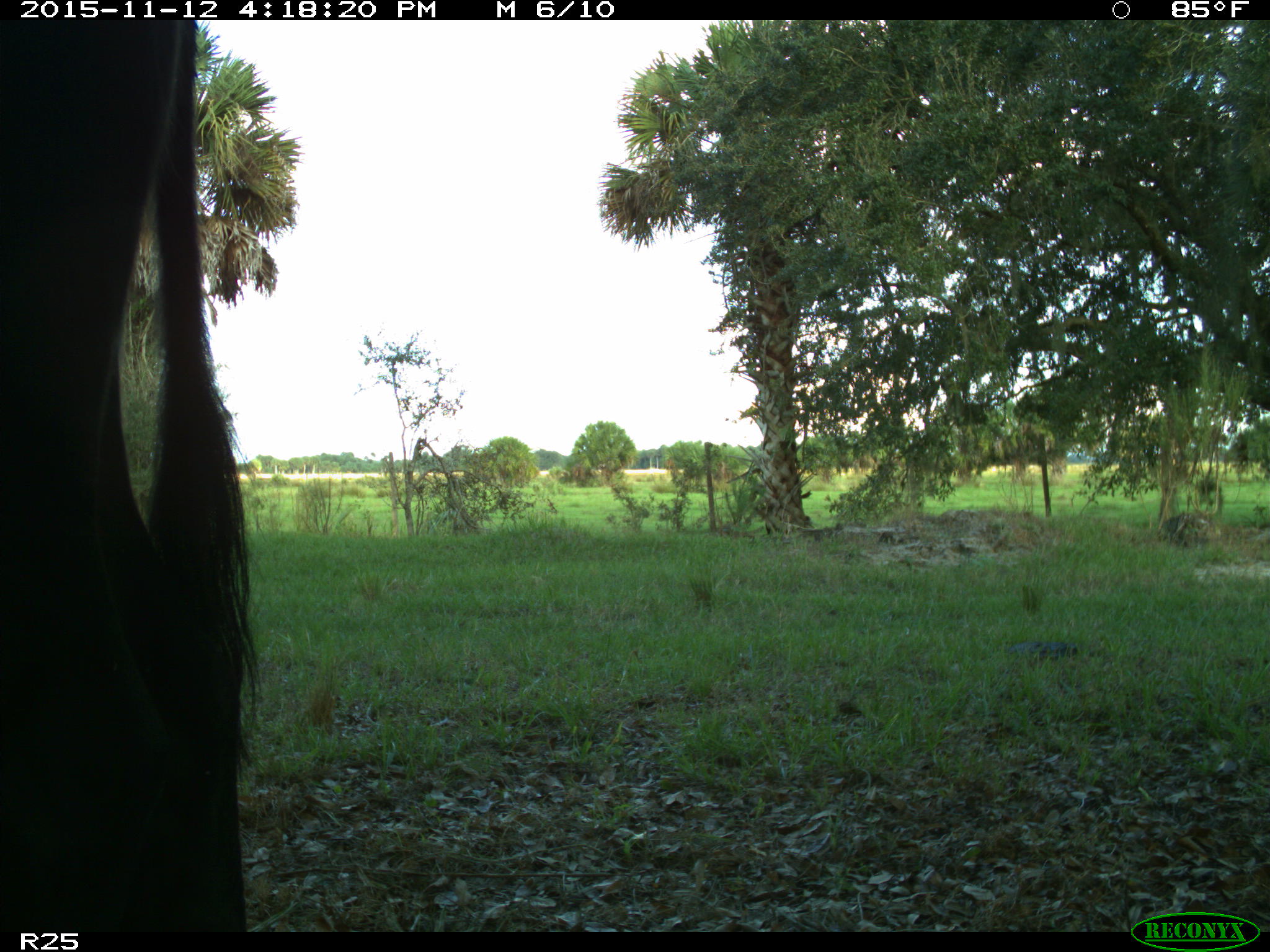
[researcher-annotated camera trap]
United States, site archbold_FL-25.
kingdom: Animalia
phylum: Chordata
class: Mammalia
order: Artiodactyla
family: Bovidae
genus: Bos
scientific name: Bos taurus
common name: domestic cow